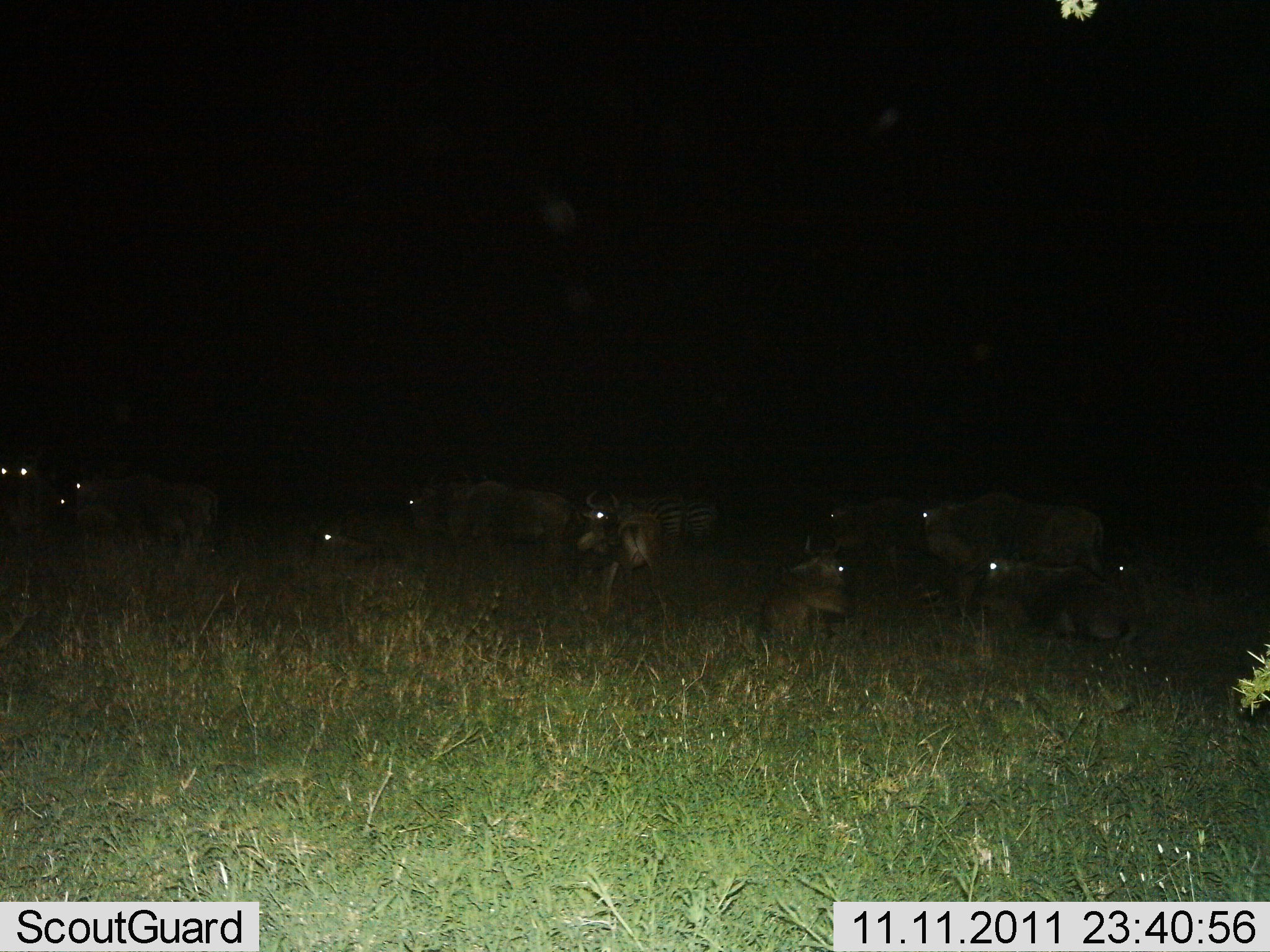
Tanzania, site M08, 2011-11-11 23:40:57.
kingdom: Animalia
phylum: Chordata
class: Mammalia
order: Artiodactyla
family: Bovidae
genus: Connochaetes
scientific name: Connochaetes taurinus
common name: blue wildebeest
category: wildebeest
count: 11-50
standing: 47%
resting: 76%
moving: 24%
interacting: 0%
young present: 0%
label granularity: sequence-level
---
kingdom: Animalia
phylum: Chordata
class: Mammalia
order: Perissodactyla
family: Equidae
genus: Equus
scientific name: Equus quagga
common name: plains zebra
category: zebra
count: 2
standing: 73%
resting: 18%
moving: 0%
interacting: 0%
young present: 0%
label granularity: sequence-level